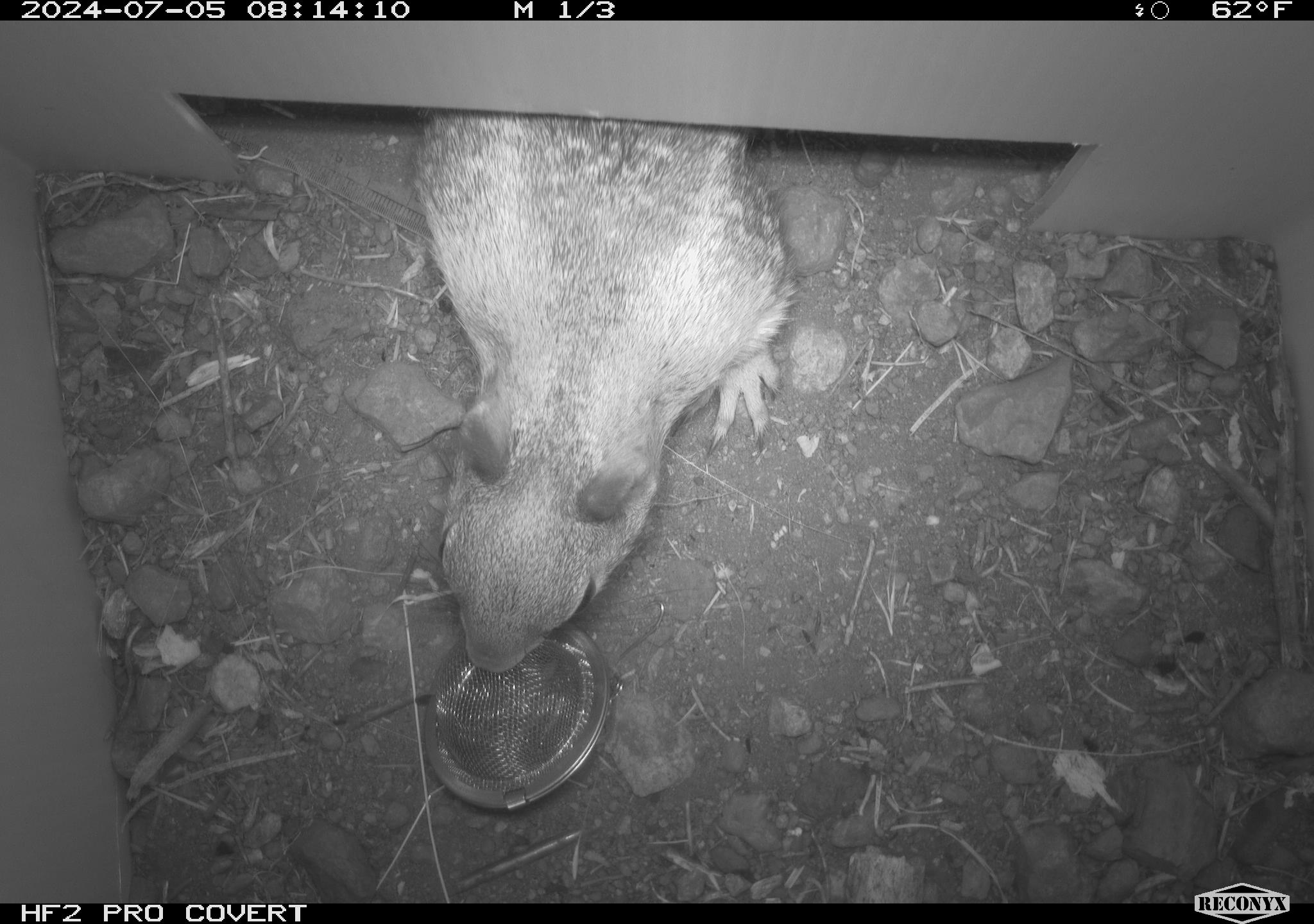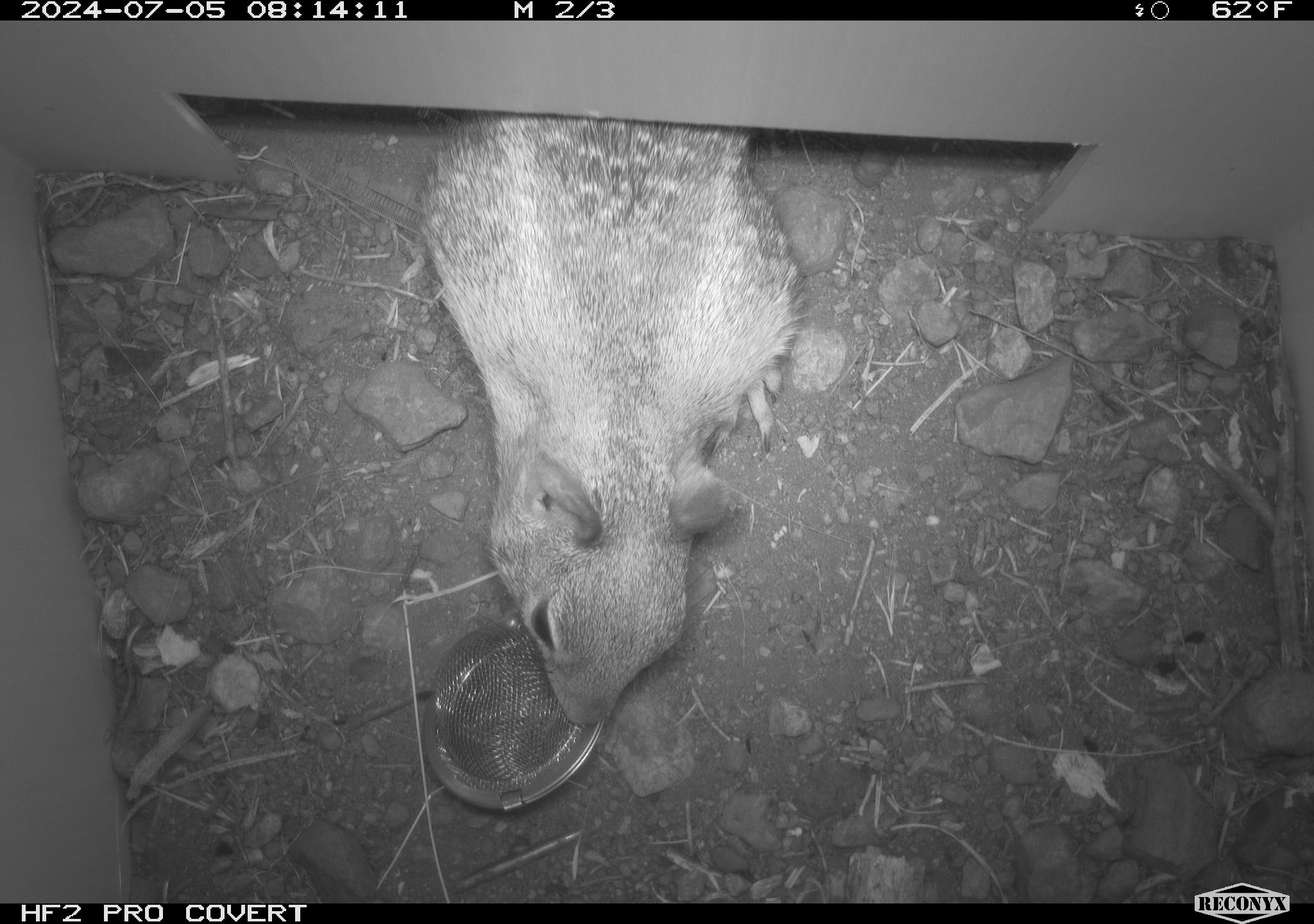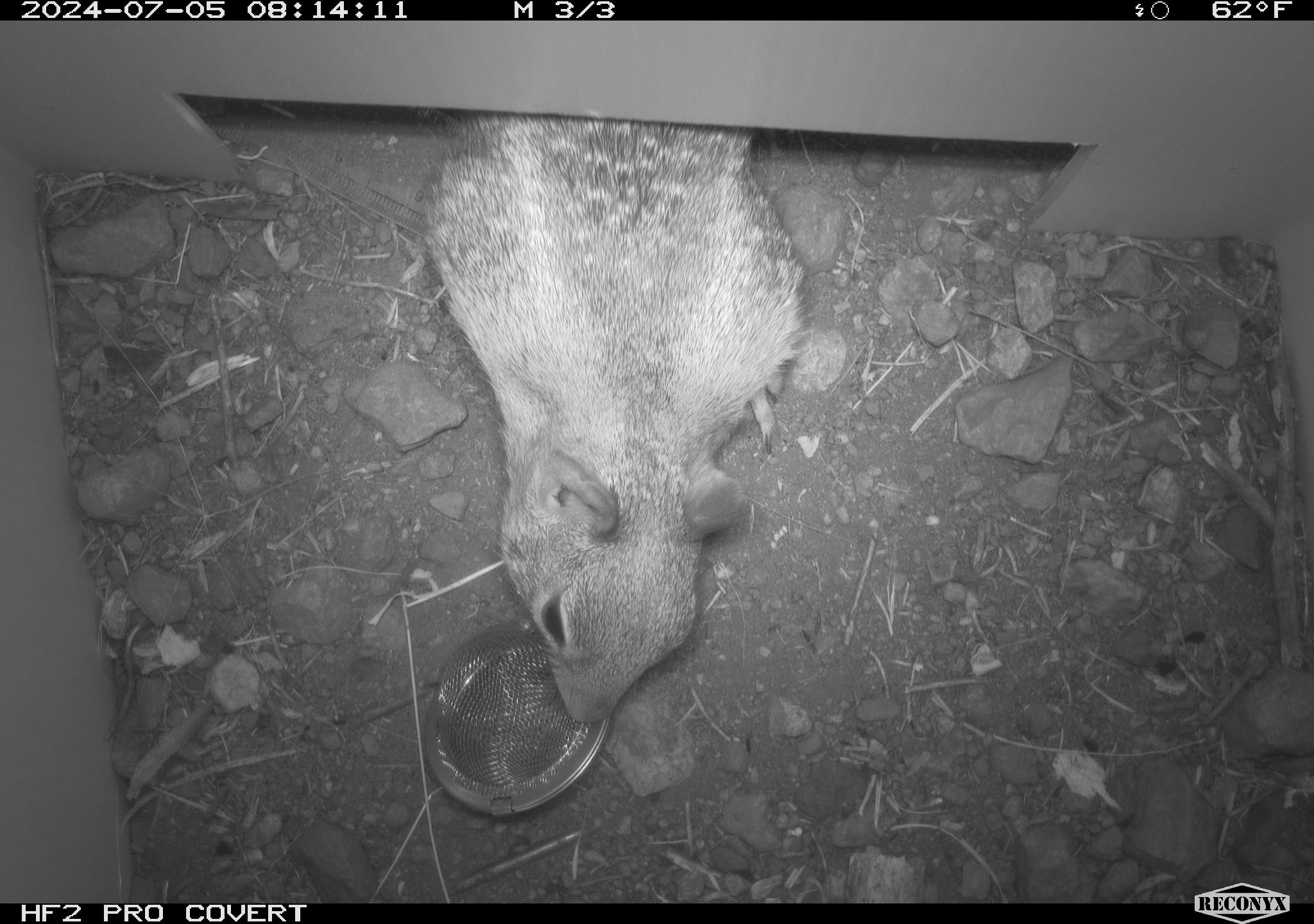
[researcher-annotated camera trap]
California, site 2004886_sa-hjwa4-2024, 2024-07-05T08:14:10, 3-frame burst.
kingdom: Animalia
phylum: Chordata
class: Mammalia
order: Rodentia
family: Sciuridae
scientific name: Sciuridae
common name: squirrels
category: sciuridae family